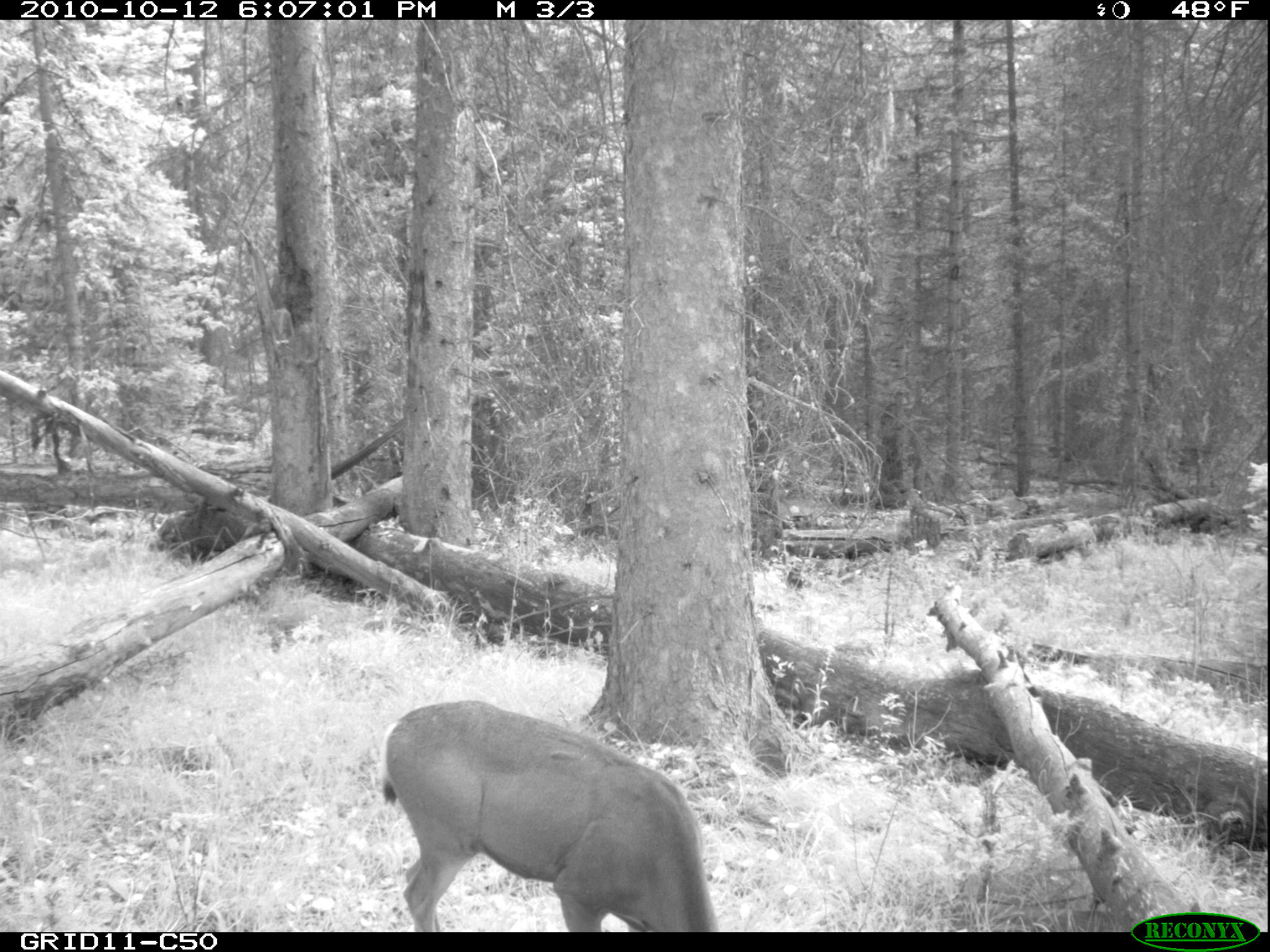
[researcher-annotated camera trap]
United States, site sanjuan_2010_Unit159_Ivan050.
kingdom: Animalia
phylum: Chordata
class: Mammalia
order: Artiodactyla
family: Cervidae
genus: Odocoileus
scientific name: Odocoileus hemionus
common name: mule deer